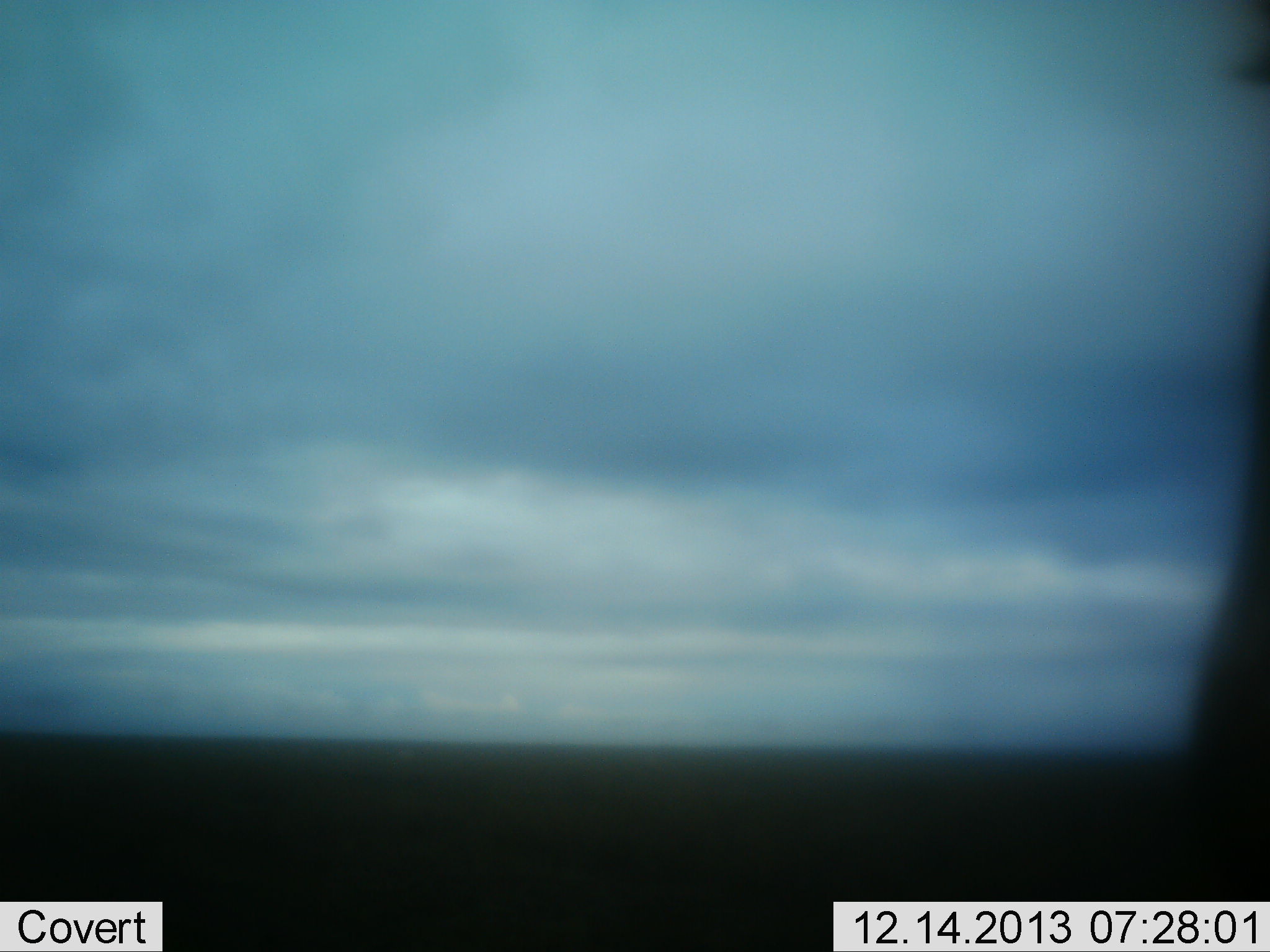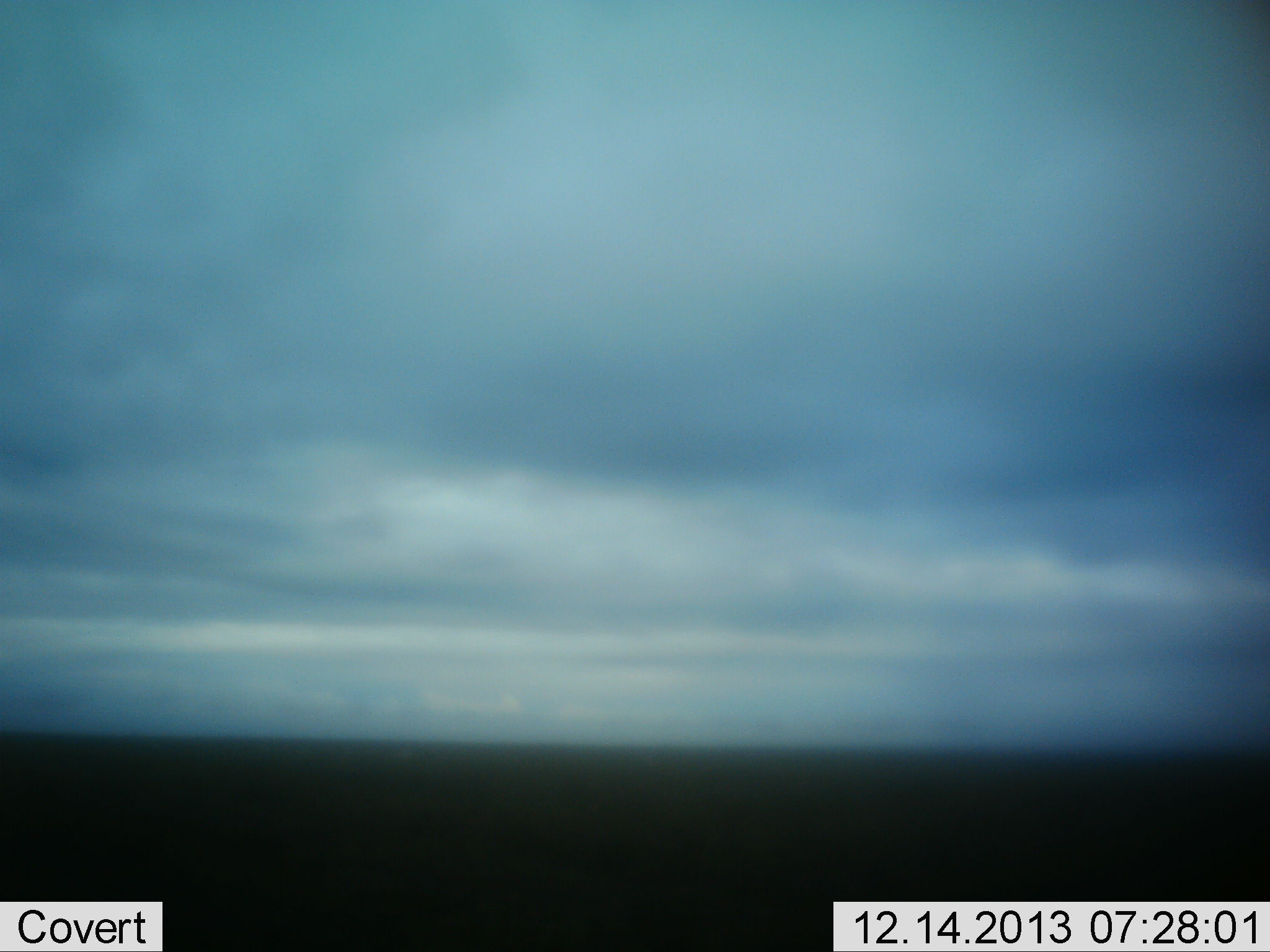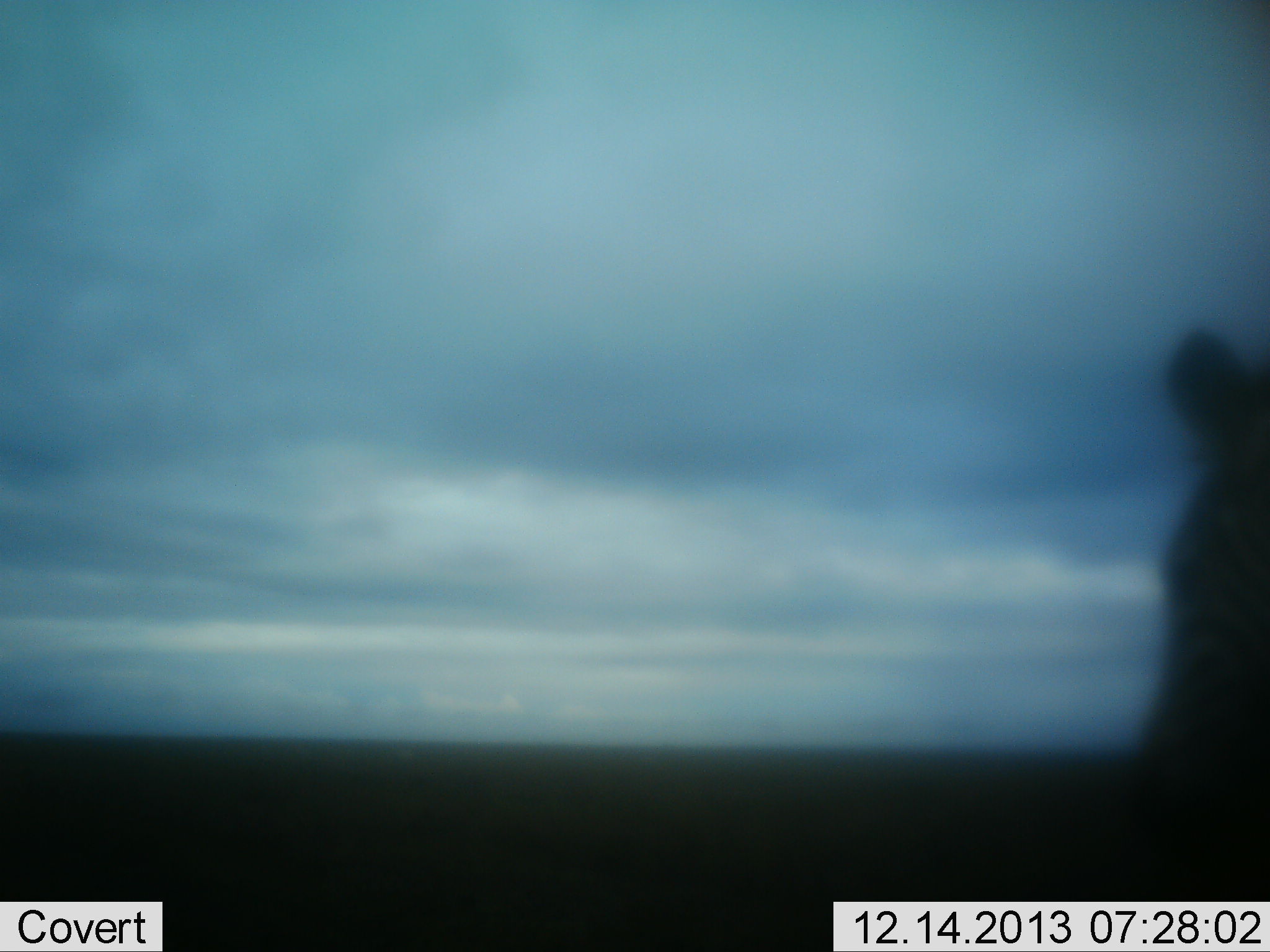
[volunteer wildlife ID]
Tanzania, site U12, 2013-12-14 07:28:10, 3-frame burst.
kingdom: Animalia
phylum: Chordata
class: Mammalia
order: Perissodactyla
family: Equidae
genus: Equus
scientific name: Equus quagga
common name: plains zebra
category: zebra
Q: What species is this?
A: Zebra (plains zebra) (Equus quagga).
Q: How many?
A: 1.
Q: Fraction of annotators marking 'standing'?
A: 40%.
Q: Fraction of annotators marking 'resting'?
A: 0%.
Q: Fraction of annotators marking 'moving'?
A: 60%.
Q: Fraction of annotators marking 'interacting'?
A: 0%.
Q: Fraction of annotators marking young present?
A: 0%.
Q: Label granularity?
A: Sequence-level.